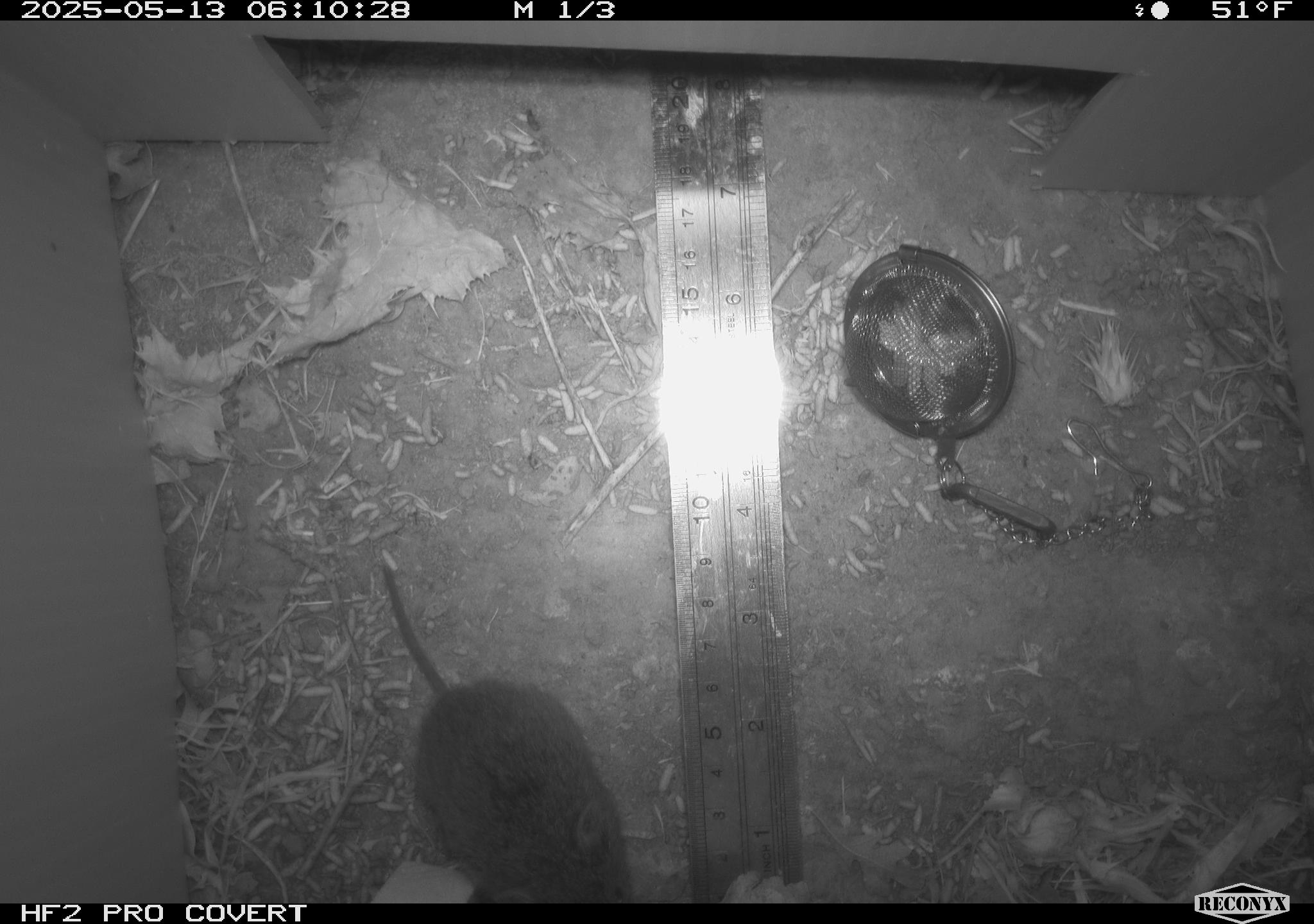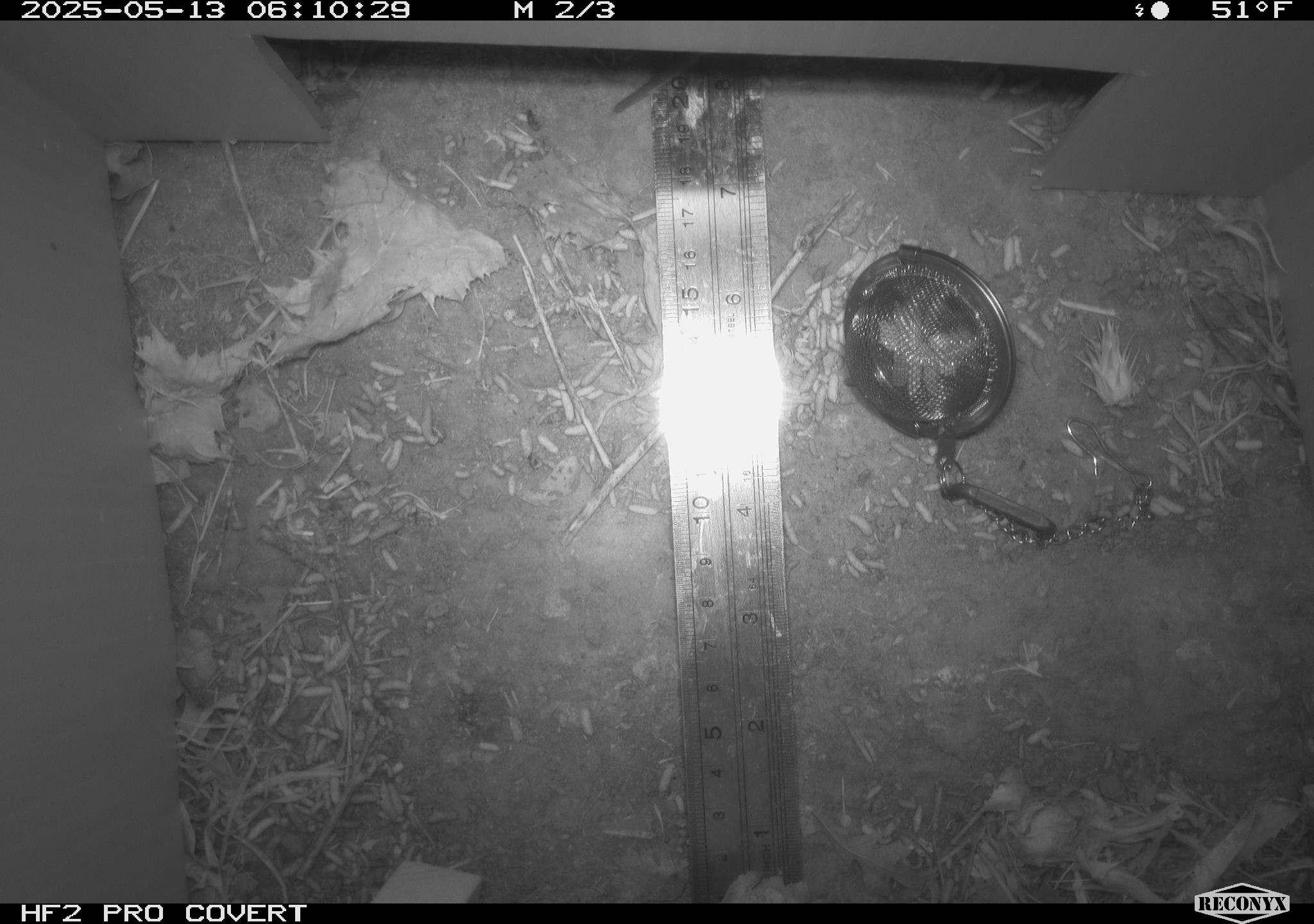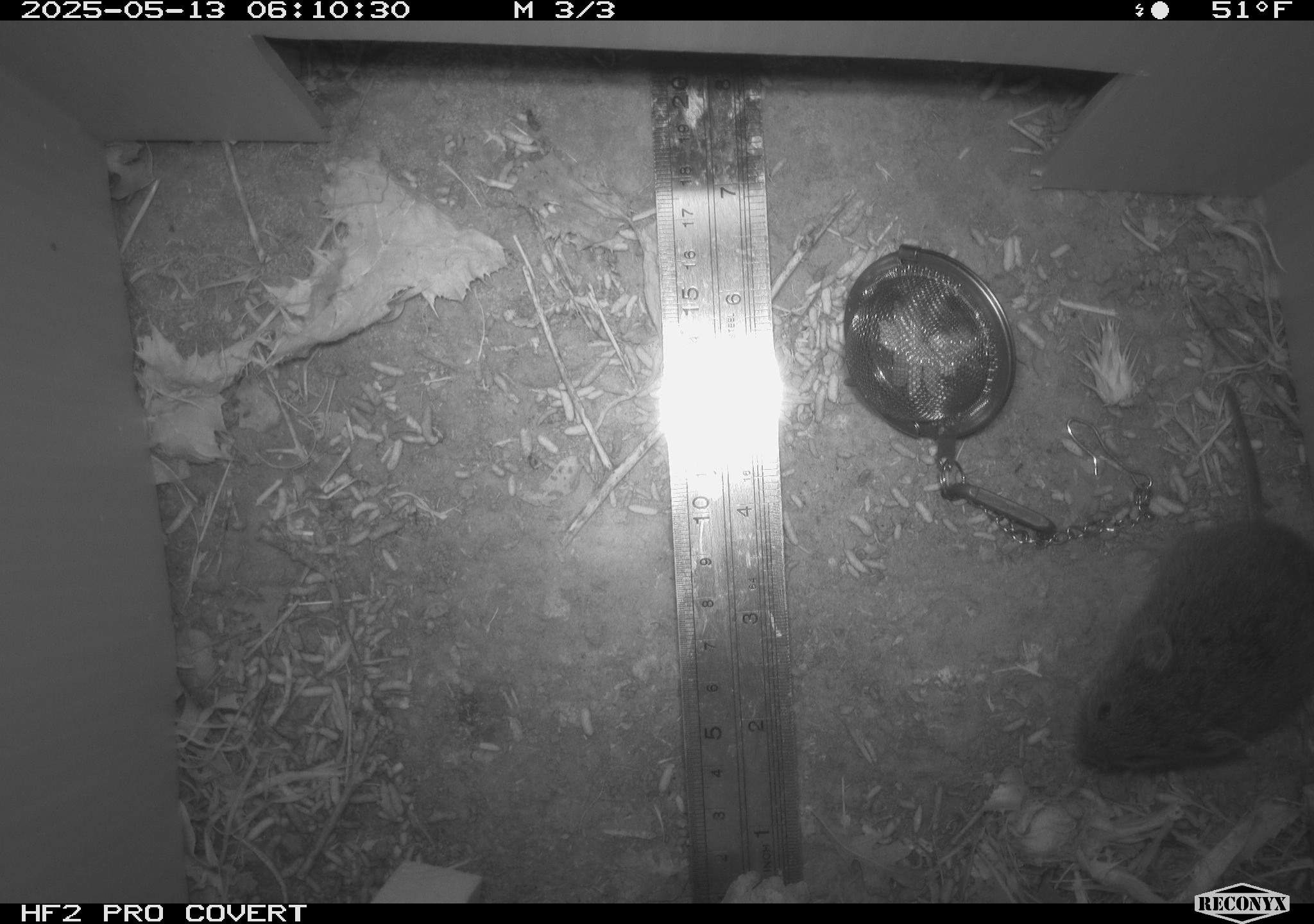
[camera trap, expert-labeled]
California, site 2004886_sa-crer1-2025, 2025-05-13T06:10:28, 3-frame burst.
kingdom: Animalia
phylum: Chordata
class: Mammalia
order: Rodentia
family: Cricetidae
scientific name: Arvicolinae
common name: voles, lemmings, and muskrats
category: arvicolinae subfamily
Arvicolinae subfamily (voles, lemmings, and muskrats) (Arvicolinae).